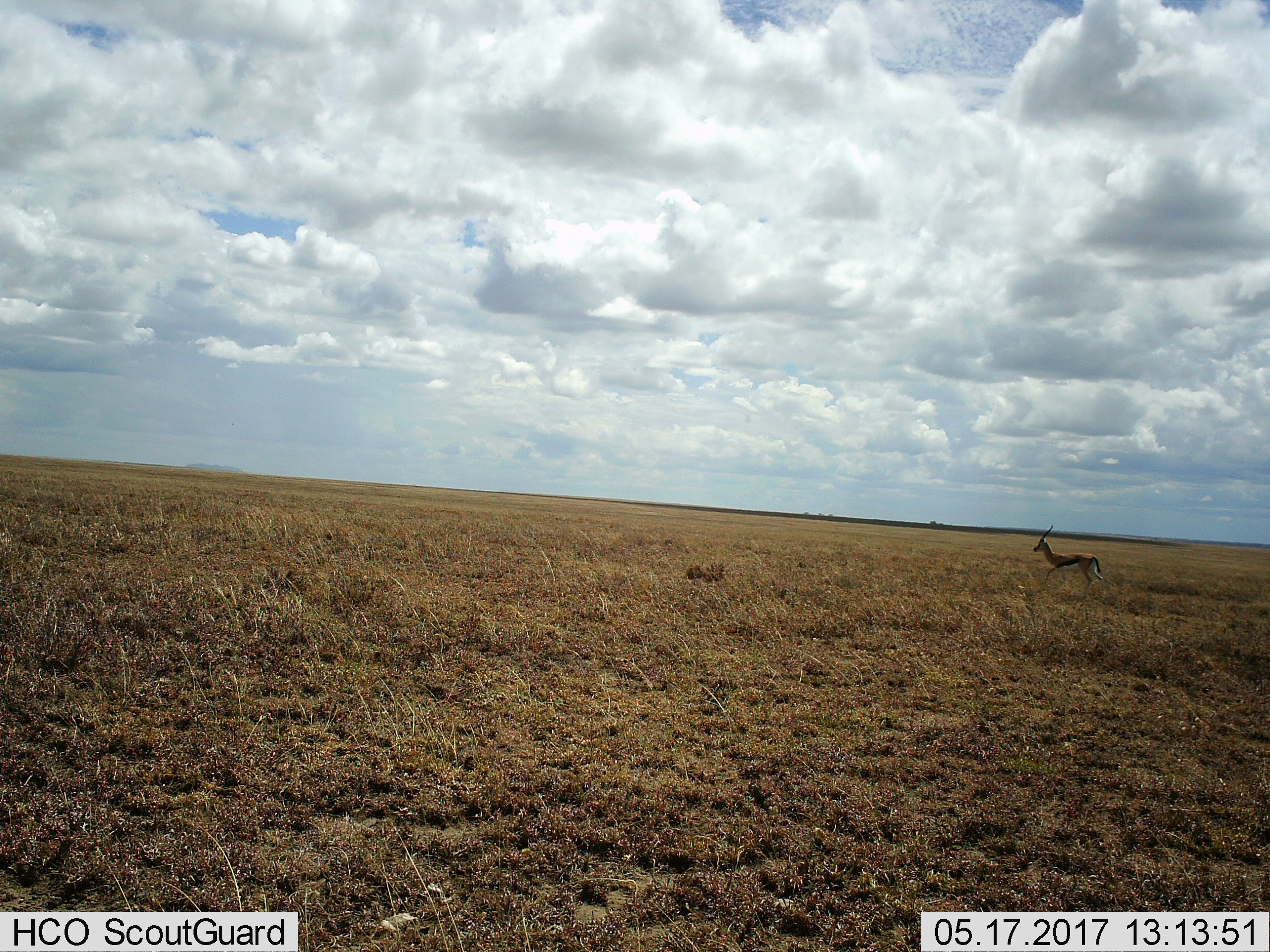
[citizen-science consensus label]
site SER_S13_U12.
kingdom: Animalia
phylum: Chordata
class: Mammalia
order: Artiodactyla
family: Bovidae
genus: Eudorcas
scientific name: Eudorcas thomsonii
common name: thomson's gazelle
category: gazellethomsons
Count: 1.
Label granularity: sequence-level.